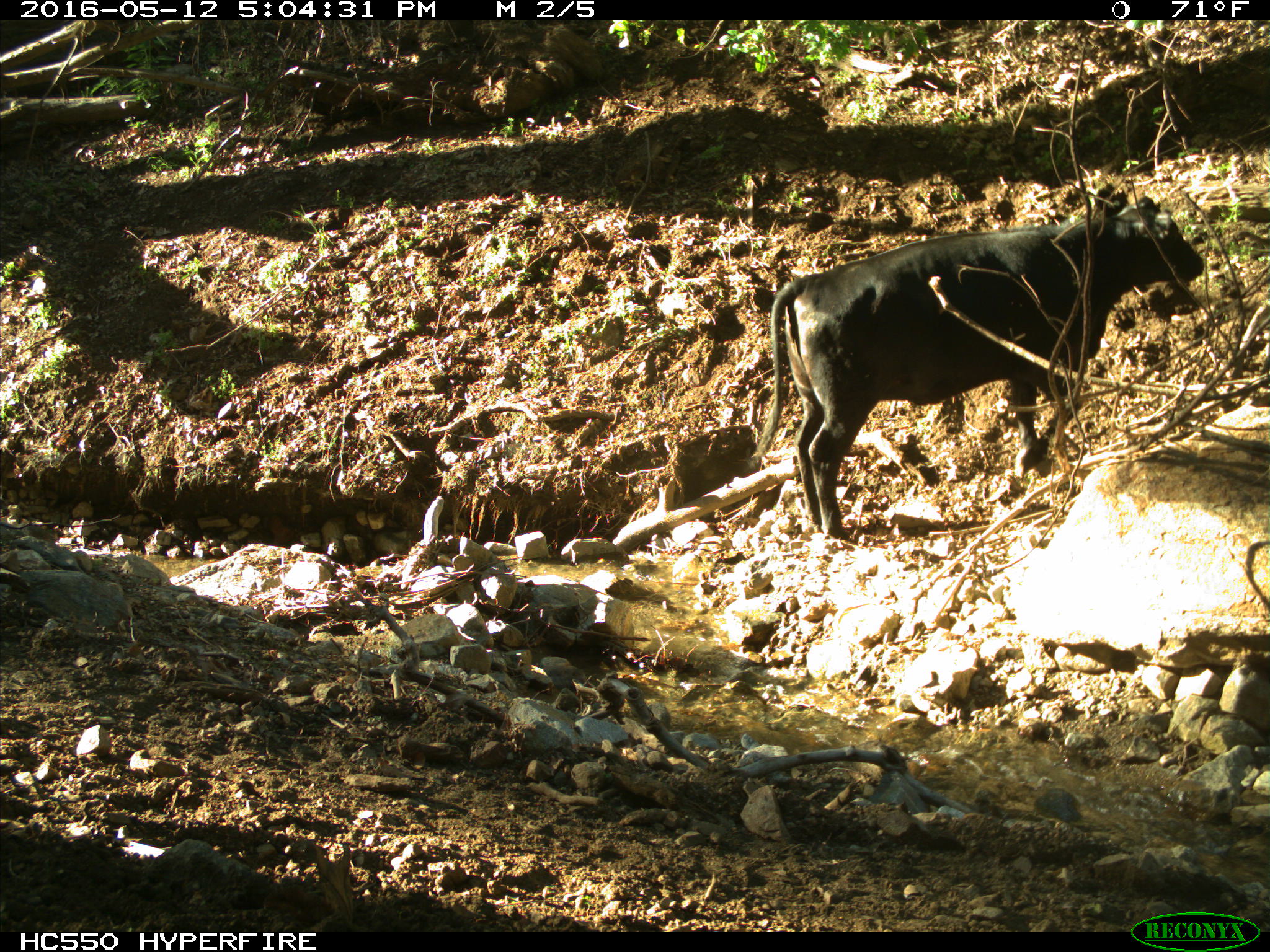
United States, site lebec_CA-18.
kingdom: Animalia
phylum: Chordata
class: Mammalia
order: Artiodactyla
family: Bovidae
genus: Bos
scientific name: Bos taurus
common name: domestic cow